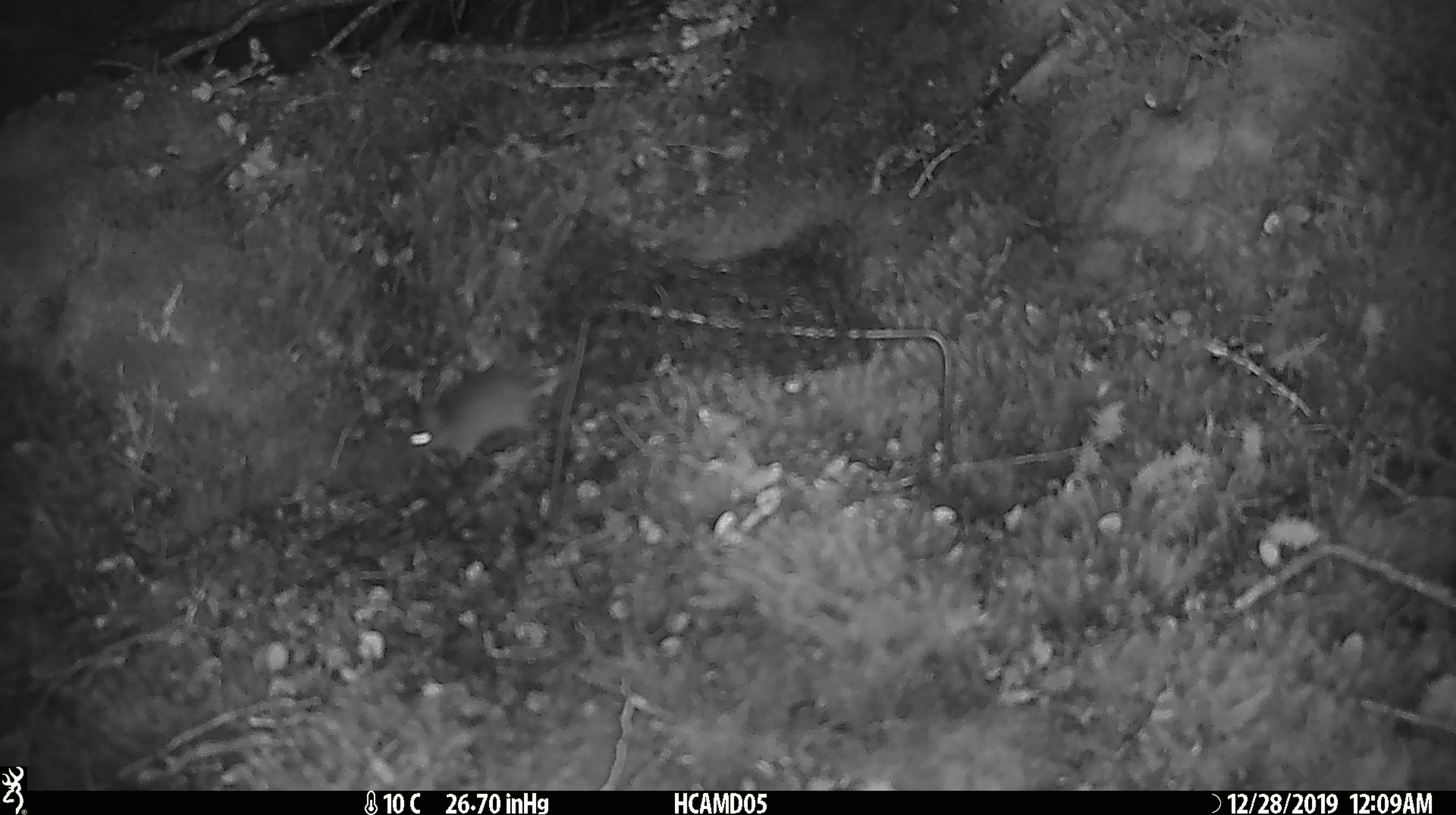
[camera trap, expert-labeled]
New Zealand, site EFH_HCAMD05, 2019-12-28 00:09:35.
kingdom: Animalia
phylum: Chordata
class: Mammalia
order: Rodentia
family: Muridae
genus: Mus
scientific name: Mus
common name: mouse